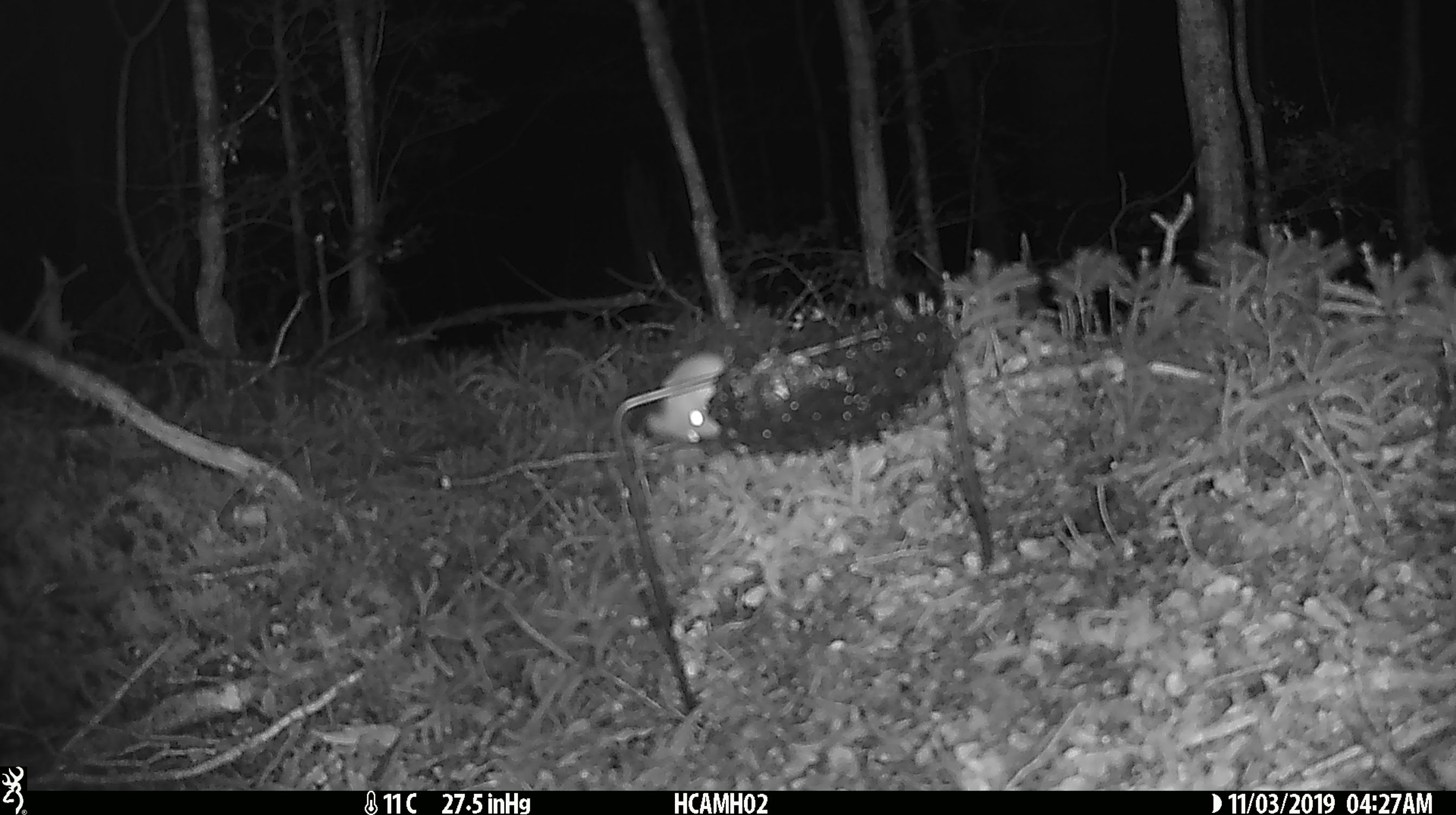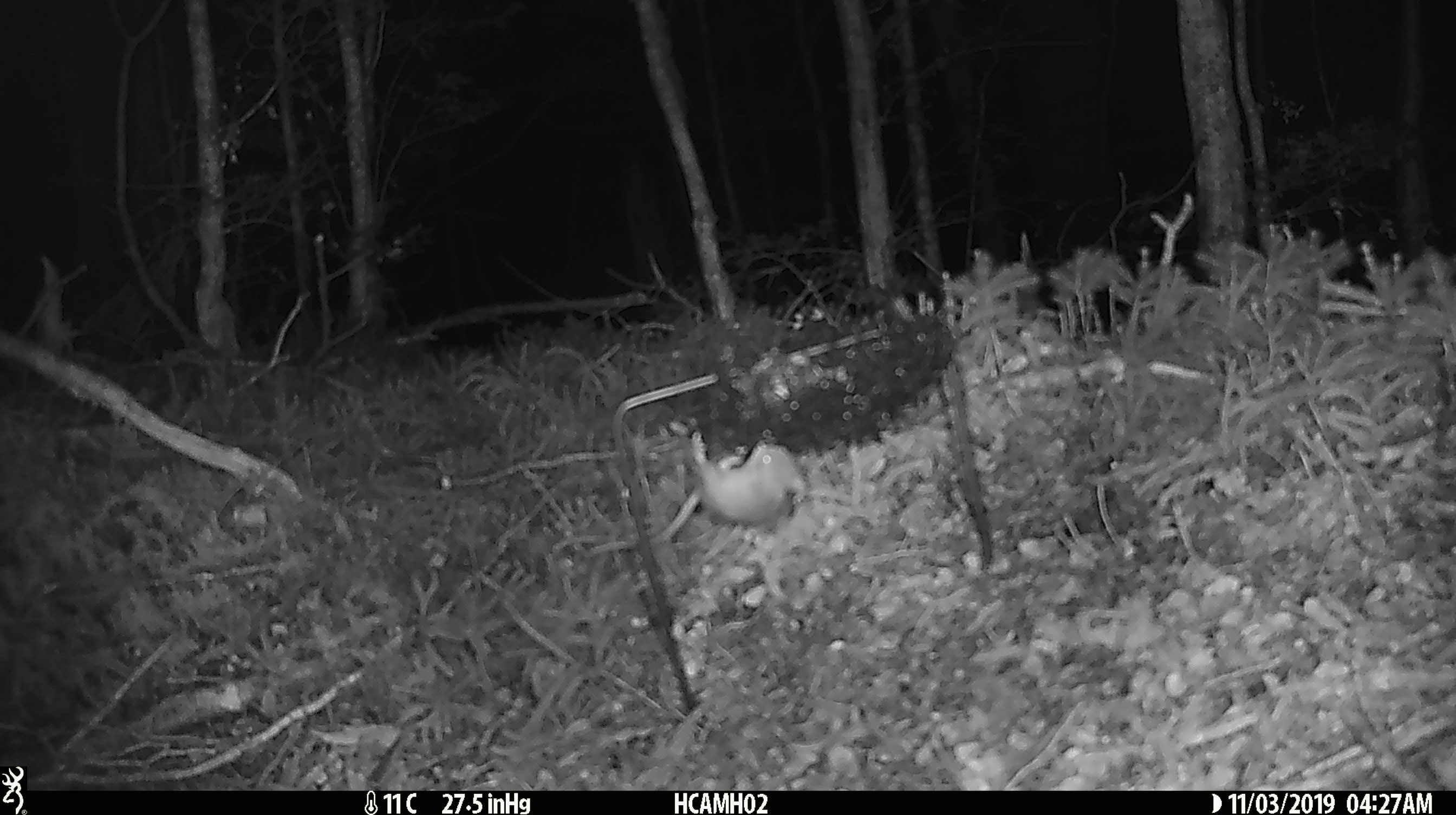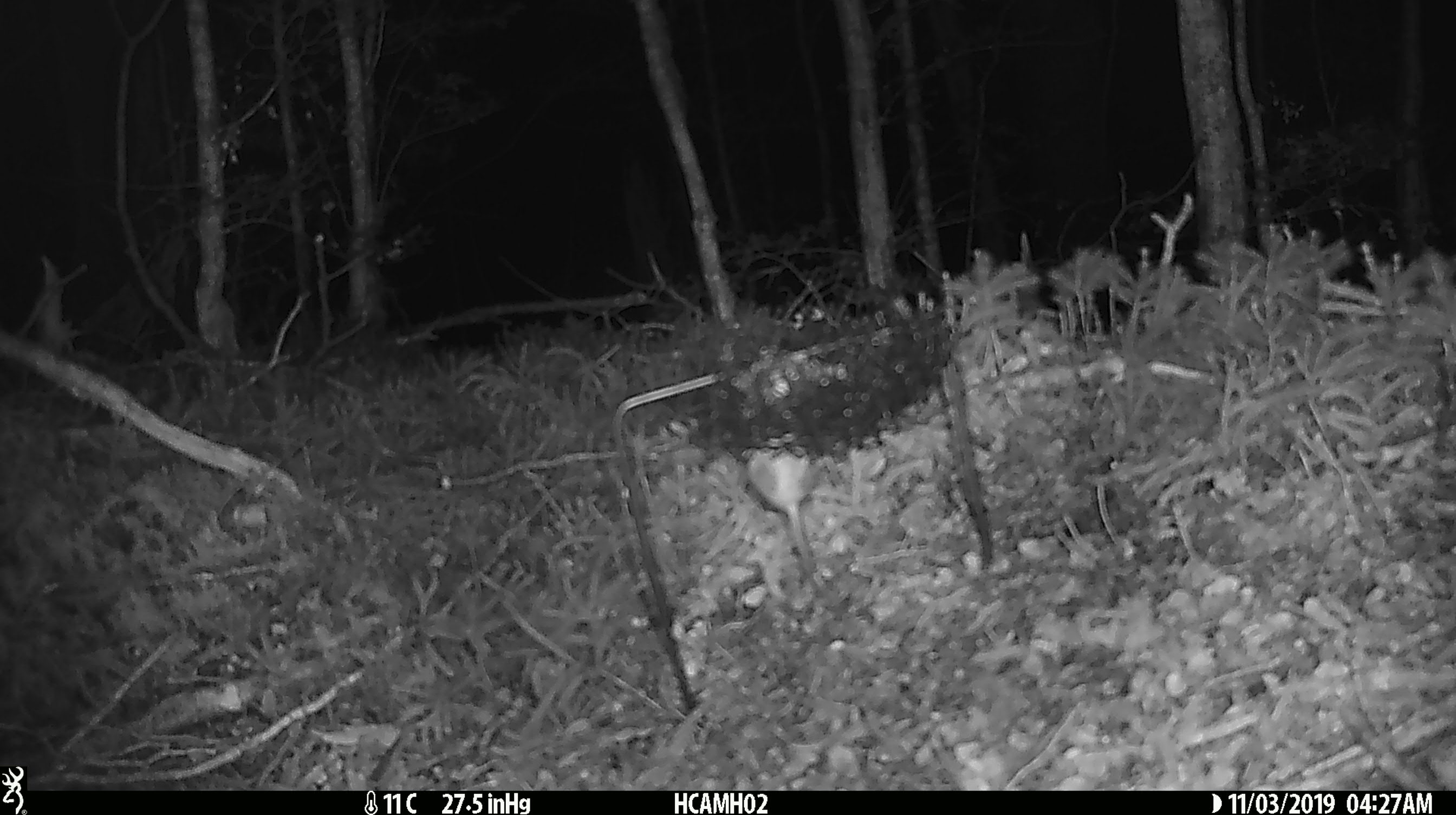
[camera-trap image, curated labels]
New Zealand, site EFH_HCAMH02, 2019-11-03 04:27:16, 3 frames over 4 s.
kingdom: Animalia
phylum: Chordata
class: Mammalia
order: Rodentia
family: Muridae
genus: Mus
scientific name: Mus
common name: mouse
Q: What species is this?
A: Mouse (Mus).